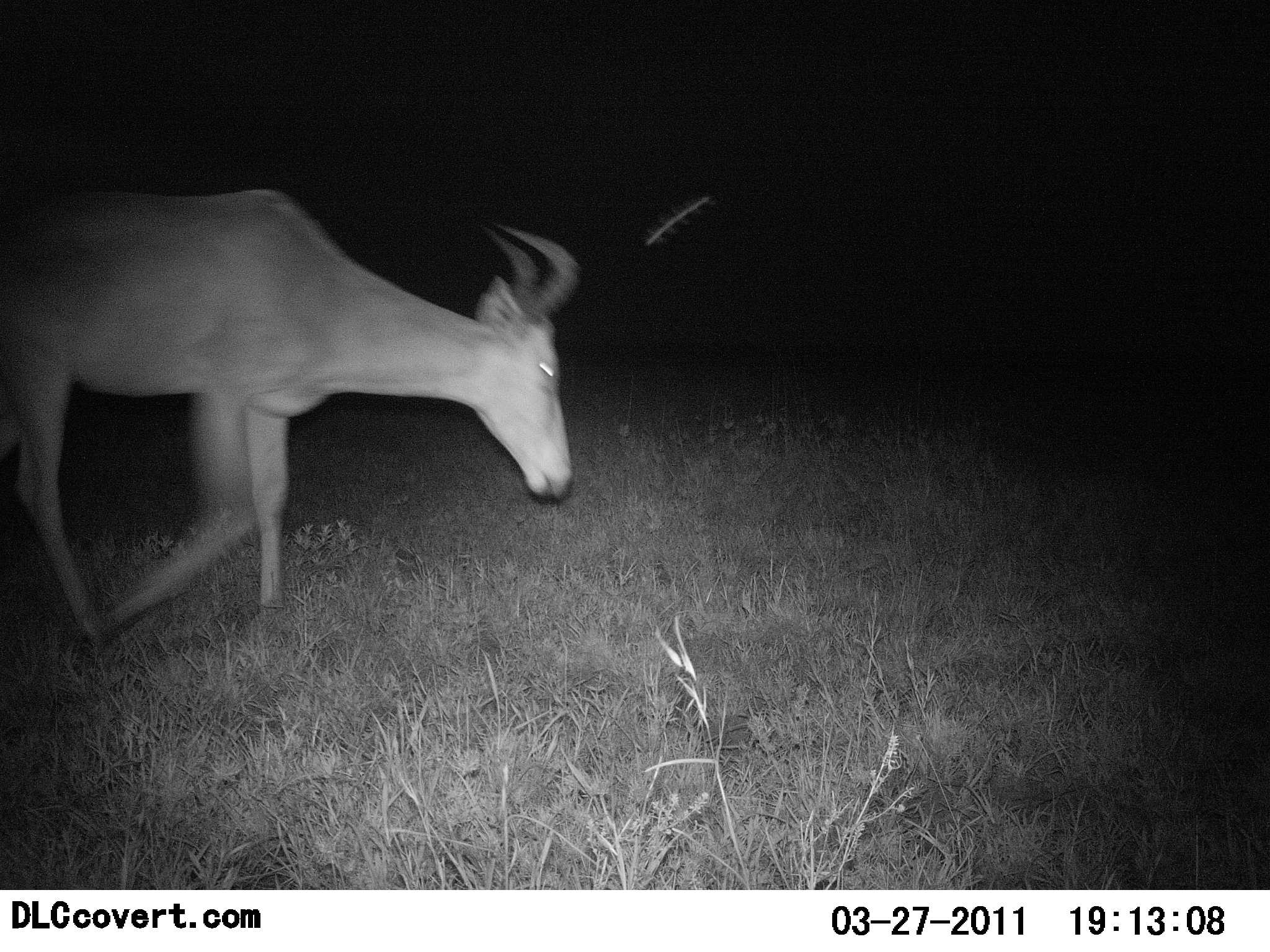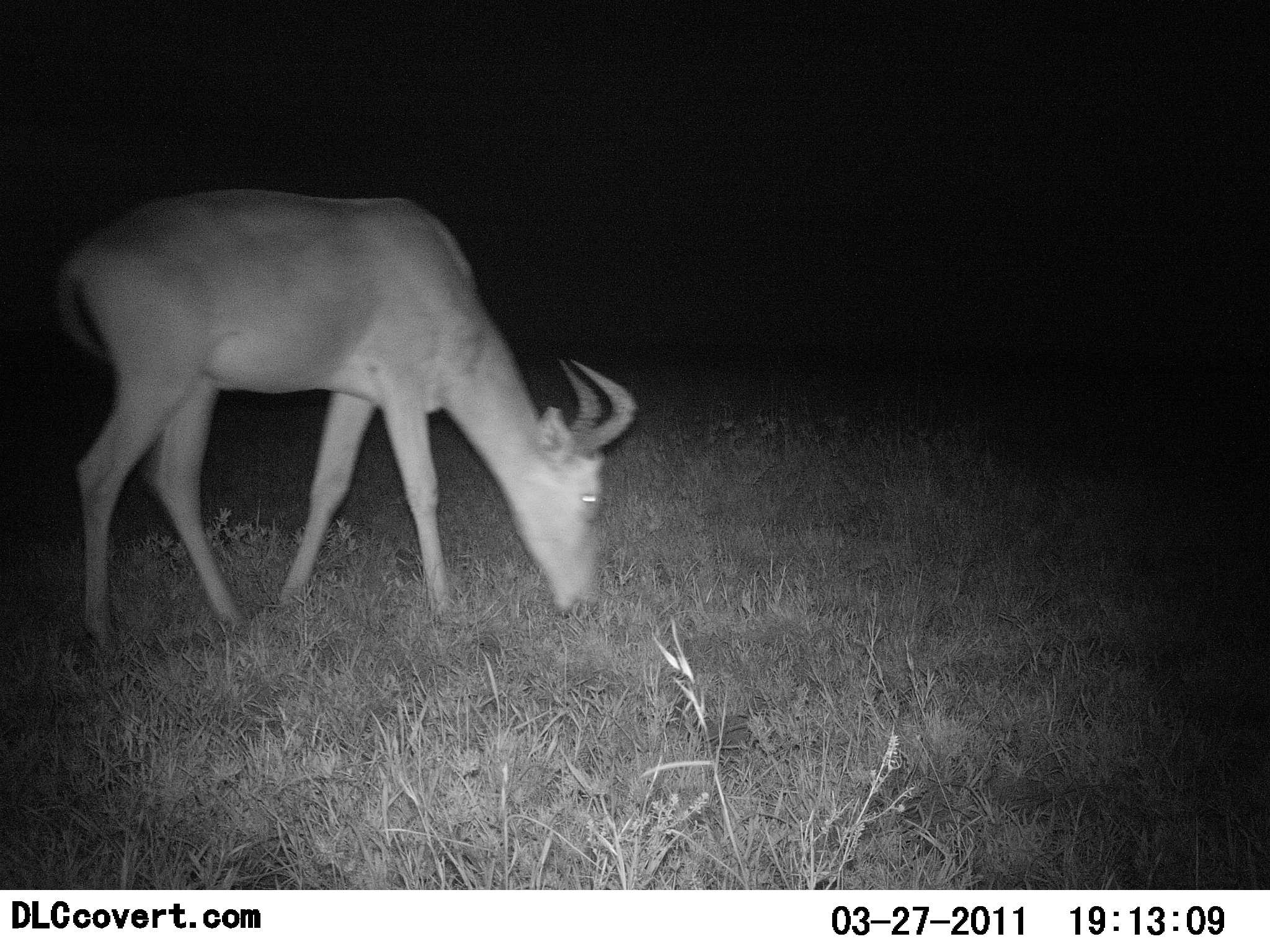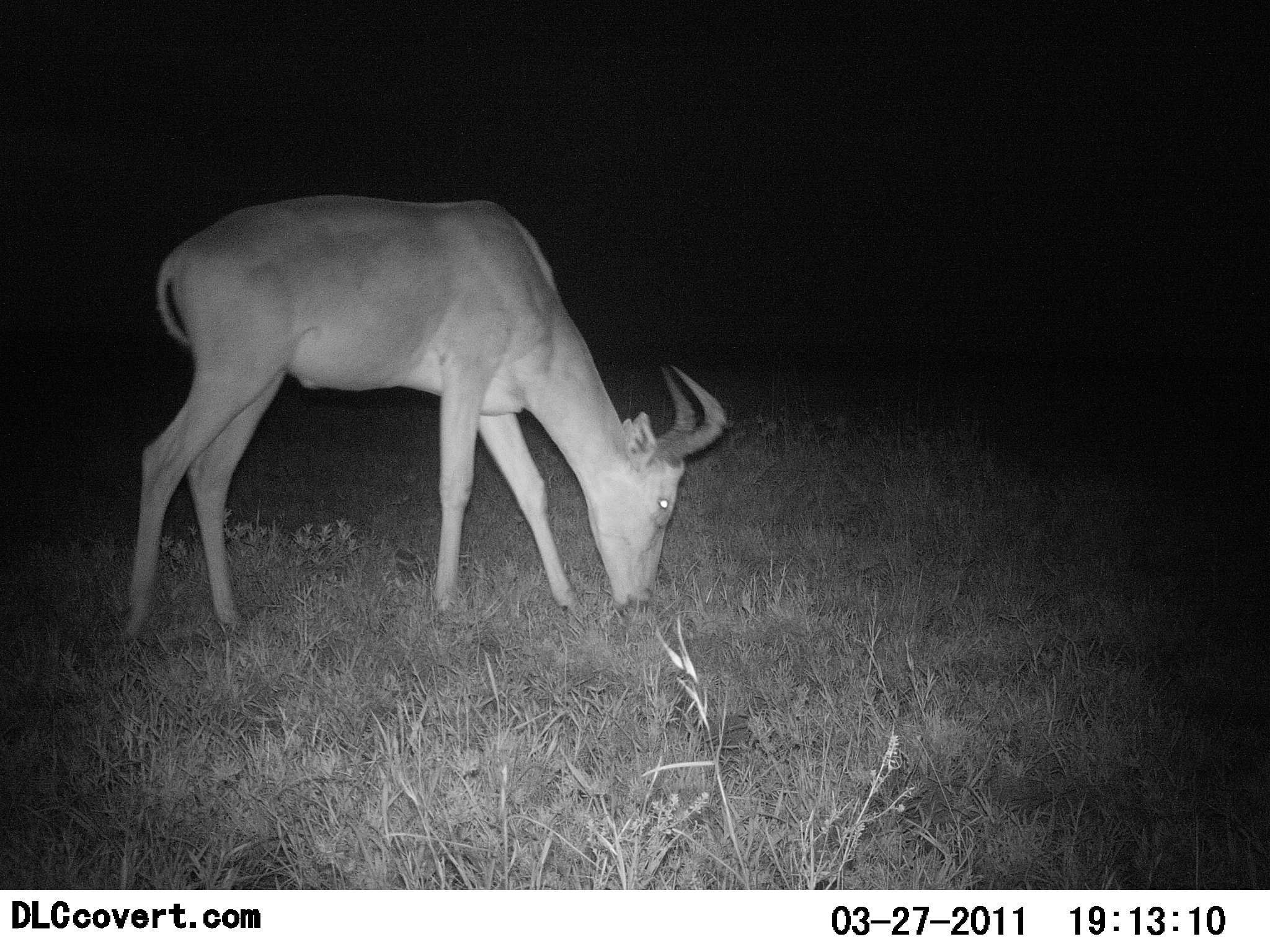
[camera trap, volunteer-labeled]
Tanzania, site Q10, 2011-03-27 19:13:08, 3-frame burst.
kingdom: Animalia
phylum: Chordata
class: Mammalia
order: Artiodactyla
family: Bovidae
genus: Alcelaphus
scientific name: Alcelaphus buselaphus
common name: hartebeest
Hartebeest (Alcelaphus buselaphus), count 1. Behavior (volunteer vote fractions): standing 29%, resting 0%, moving 14%, interacting 0%. Young present (vote fraction): 0%. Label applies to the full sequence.